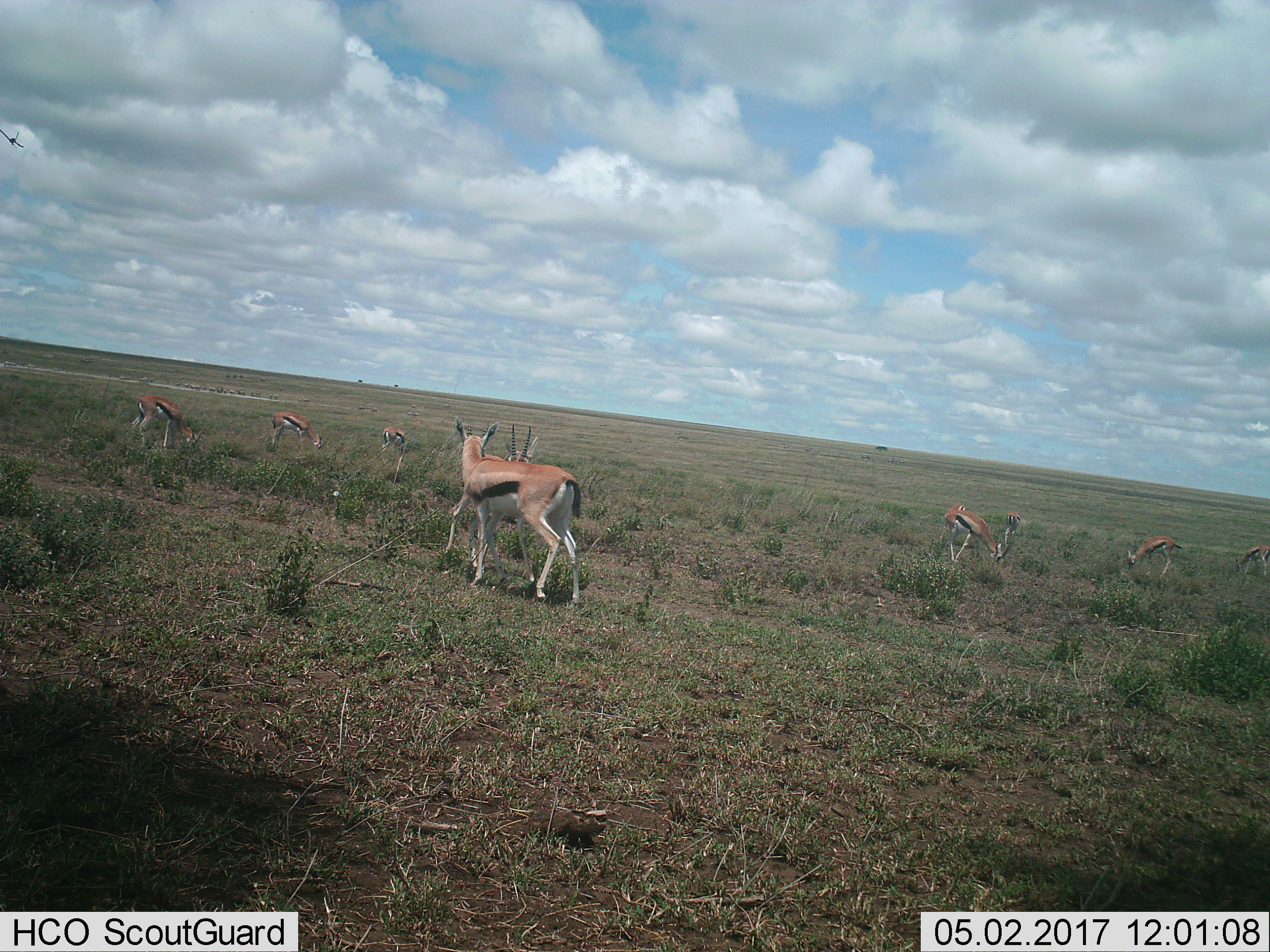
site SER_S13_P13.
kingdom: Animalia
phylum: Chordata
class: Mammalia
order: Artiodactyla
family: Bovidae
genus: Eudorcas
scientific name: Eudorcas thomsonii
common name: thomson's gazelle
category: gazellethomsons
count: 10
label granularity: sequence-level